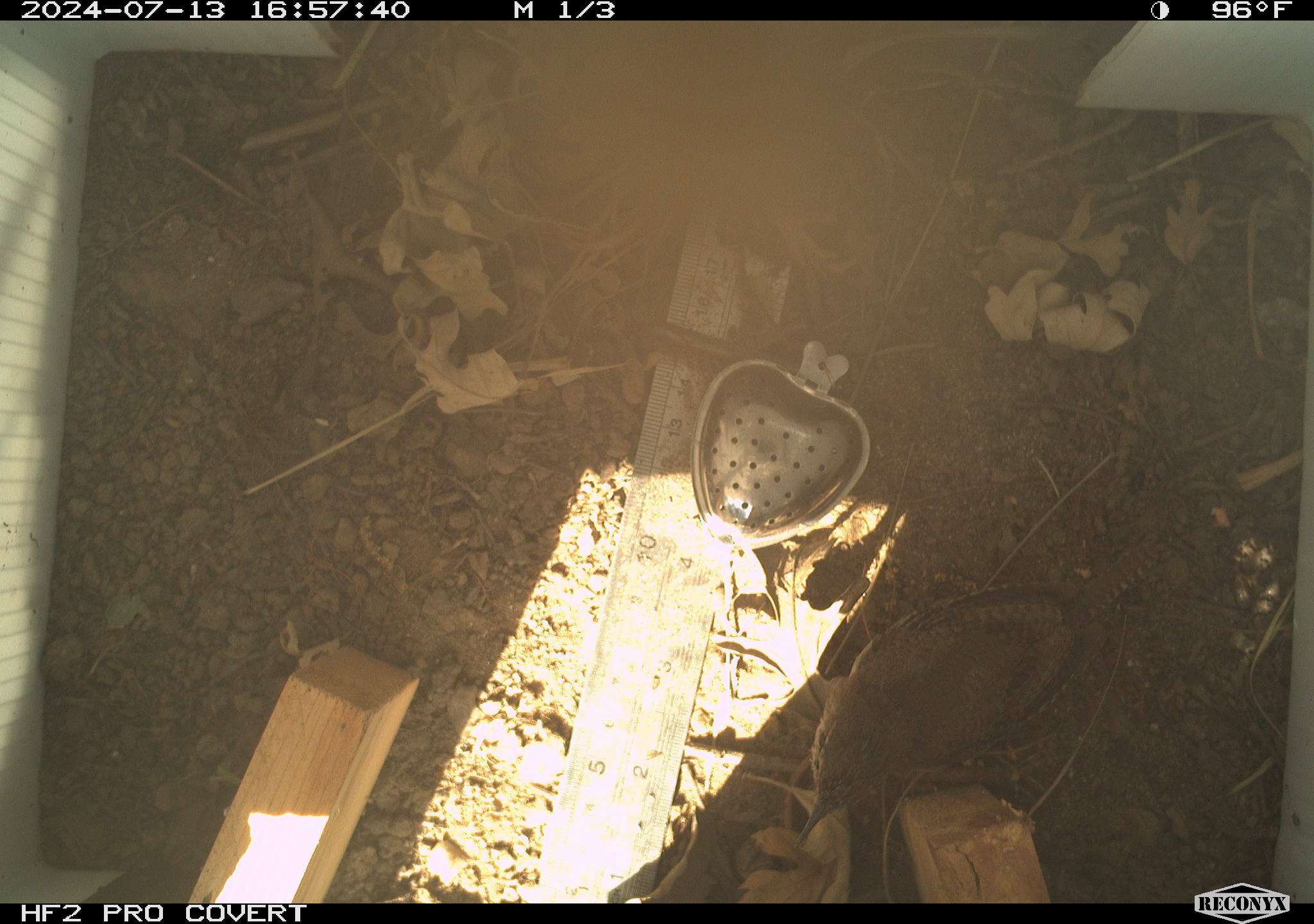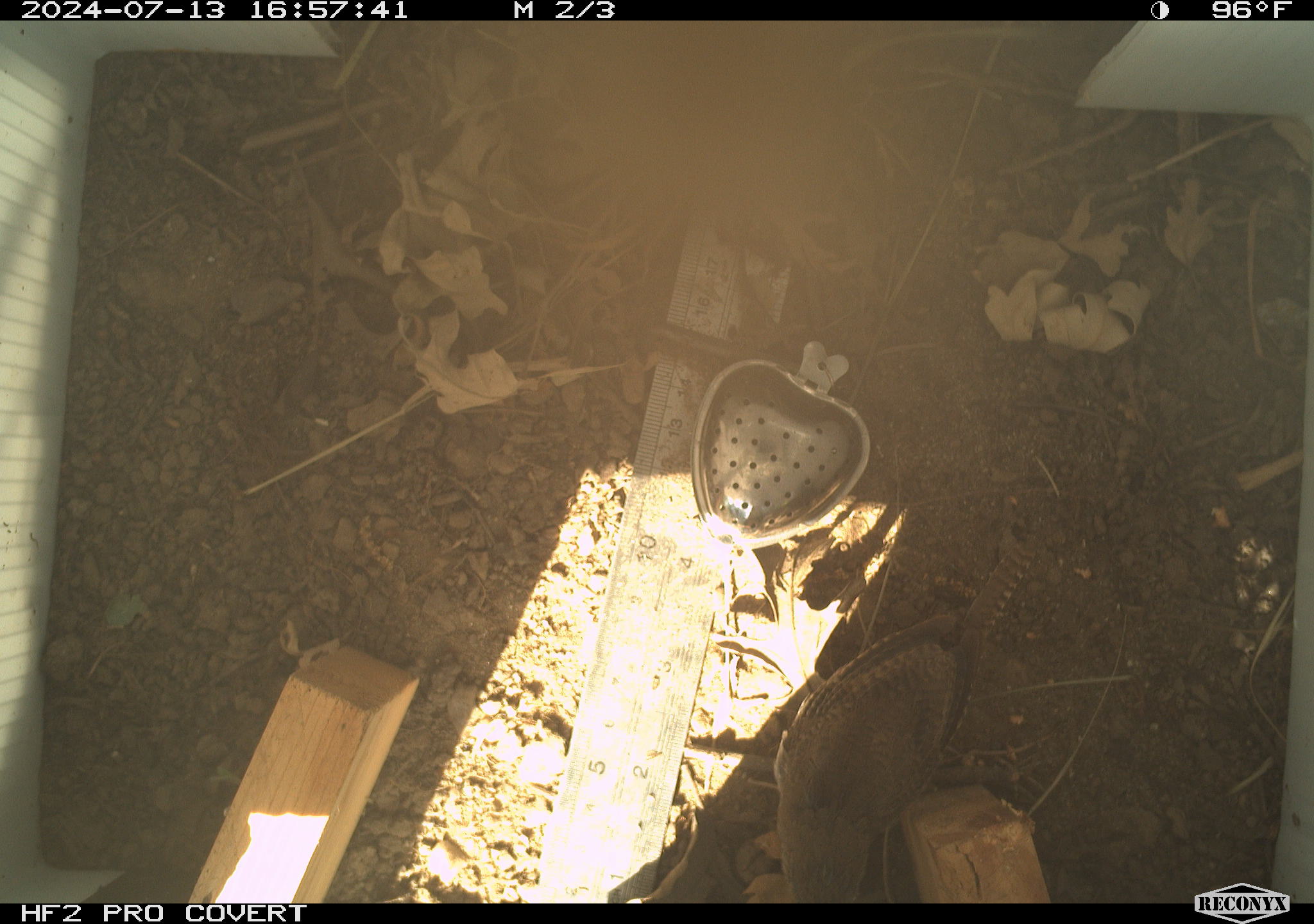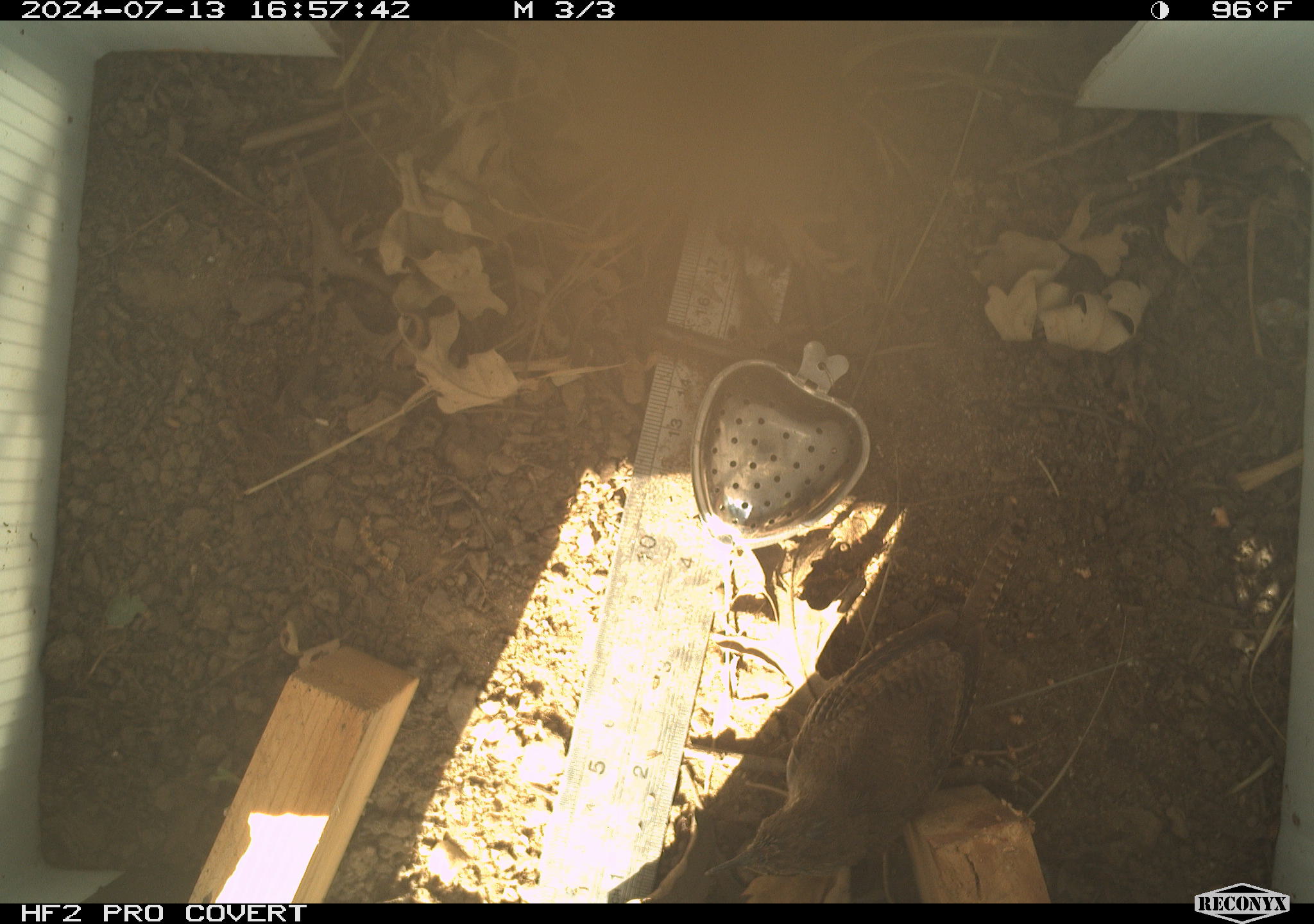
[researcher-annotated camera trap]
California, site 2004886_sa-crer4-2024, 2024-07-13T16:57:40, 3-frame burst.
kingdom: Animalia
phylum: Chordata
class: Aves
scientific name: Aves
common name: bird